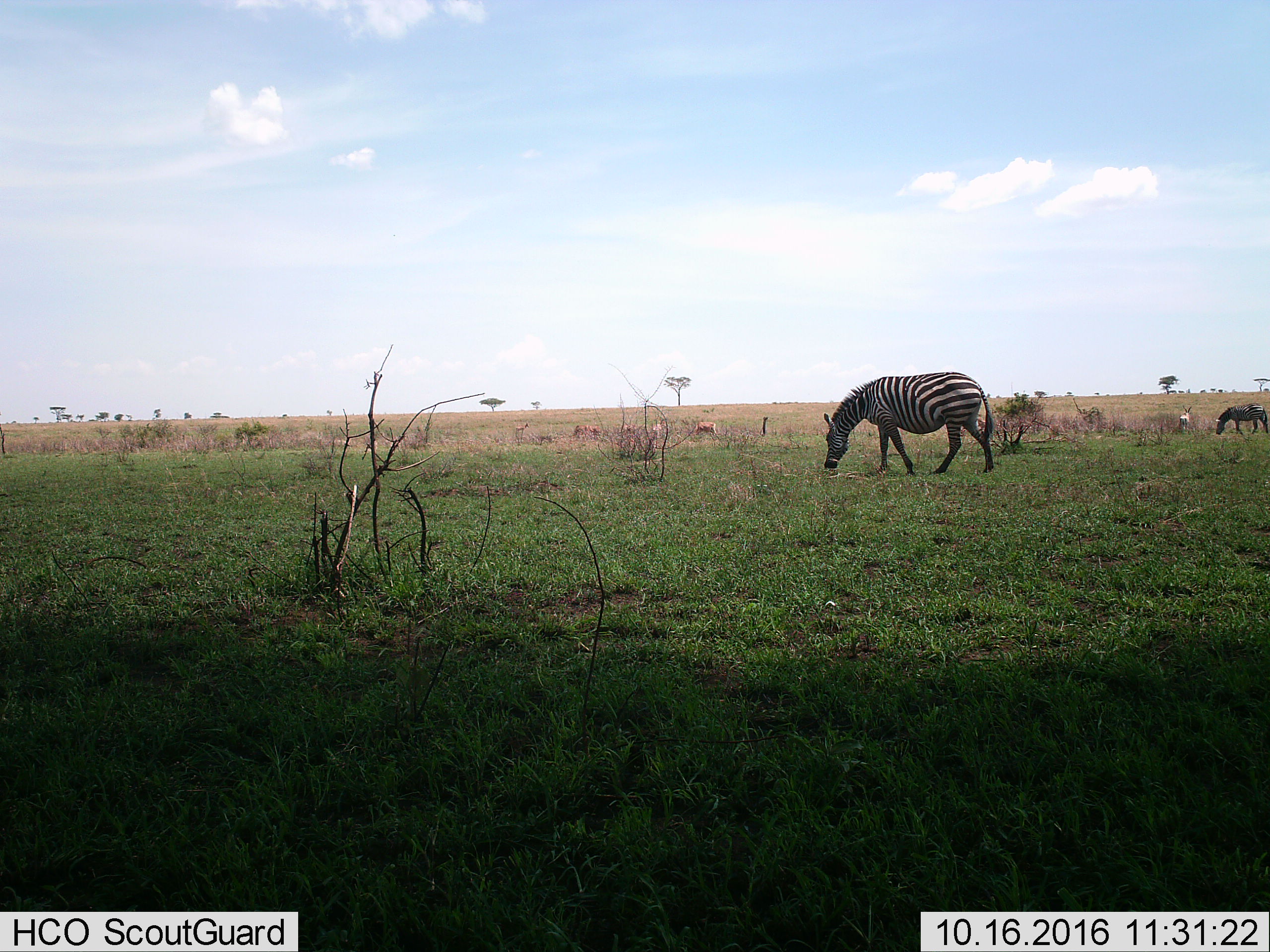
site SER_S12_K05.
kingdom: Animalia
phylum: Chordata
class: Mammalia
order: Perissodactyla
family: Equidae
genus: Equus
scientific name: Equus quagga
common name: plains zebra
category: zebraplains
Zebraplains (plains zebra) (Equus quagga), count 2. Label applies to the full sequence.